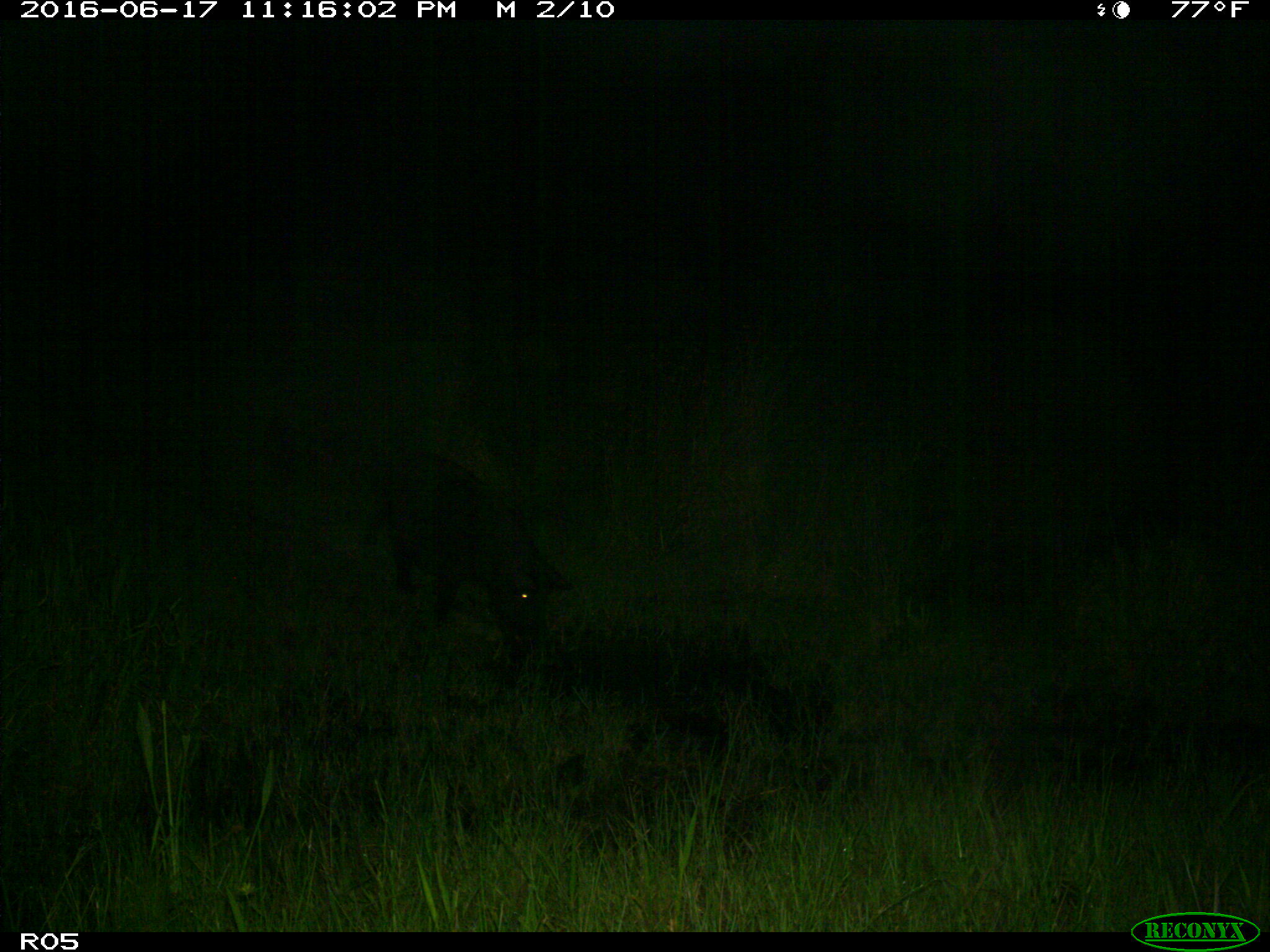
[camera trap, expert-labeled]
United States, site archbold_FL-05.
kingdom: Animalia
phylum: Chordata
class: Mammalia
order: Artiodactyla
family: Suidae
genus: Sus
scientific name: Sus scrofa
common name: wild boar